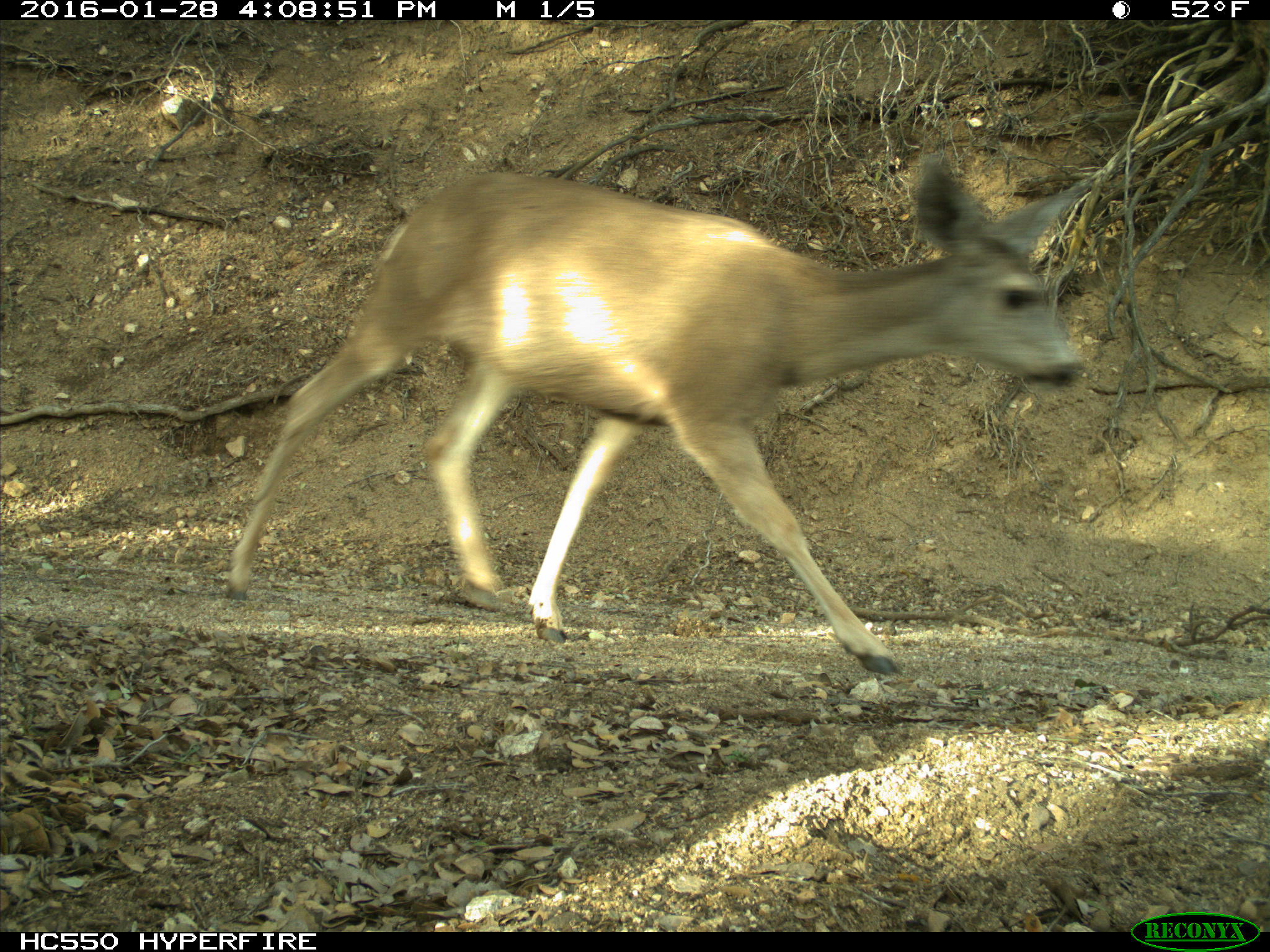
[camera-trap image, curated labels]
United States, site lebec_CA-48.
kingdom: Animalia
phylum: Chordata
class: Mammalia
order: Artiodactyla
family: Cervidae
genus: Odocoileus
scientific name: Odocoileus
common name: deer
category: unidentified deer